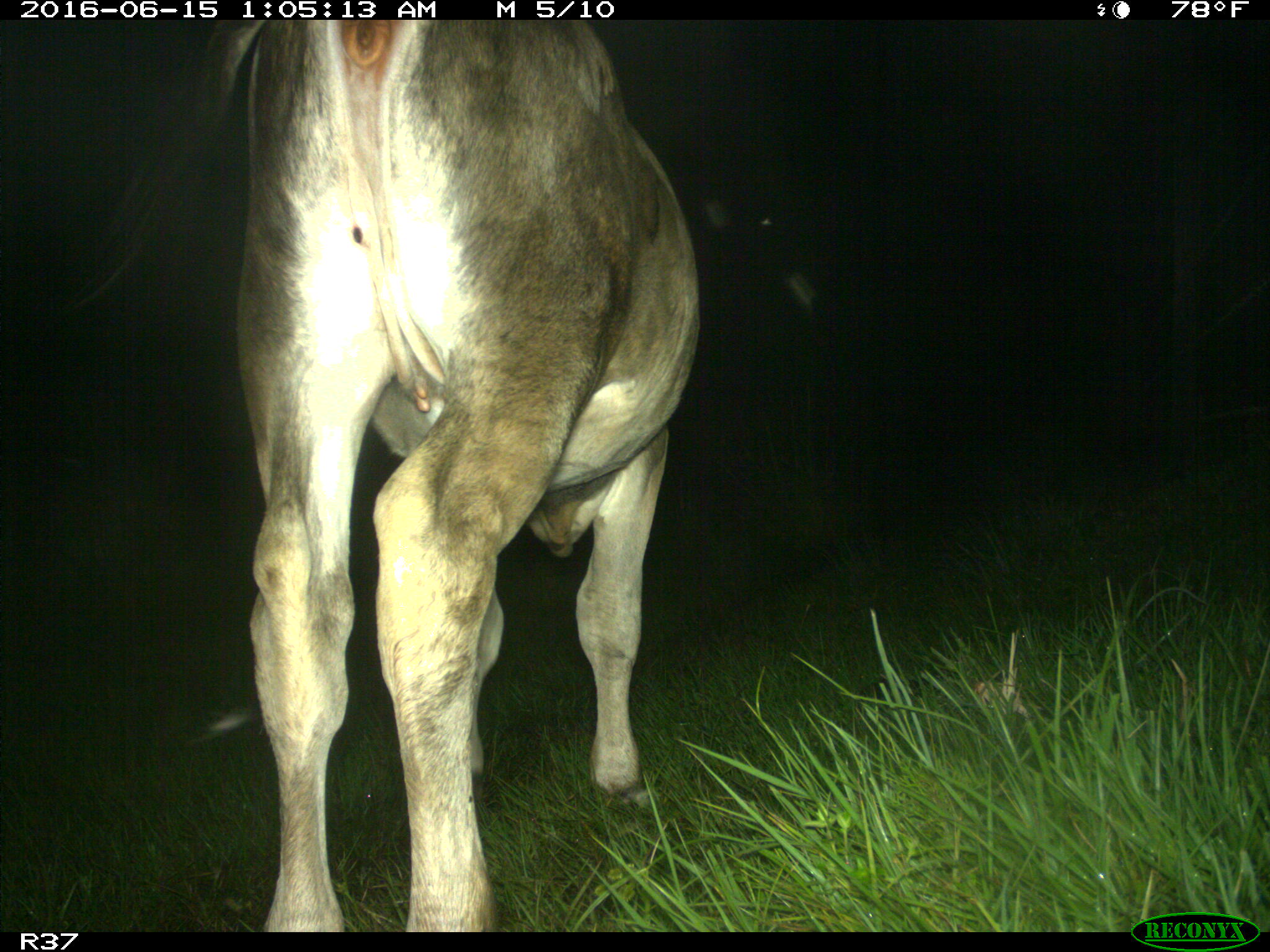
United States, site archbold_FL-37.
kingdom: Animalia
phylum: Chordata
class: Mammalia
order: Artiodactyla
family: Bovidae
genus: Bos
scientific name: Bos taurus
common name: domestic cow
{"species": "Bos taurus (domestic cow)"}